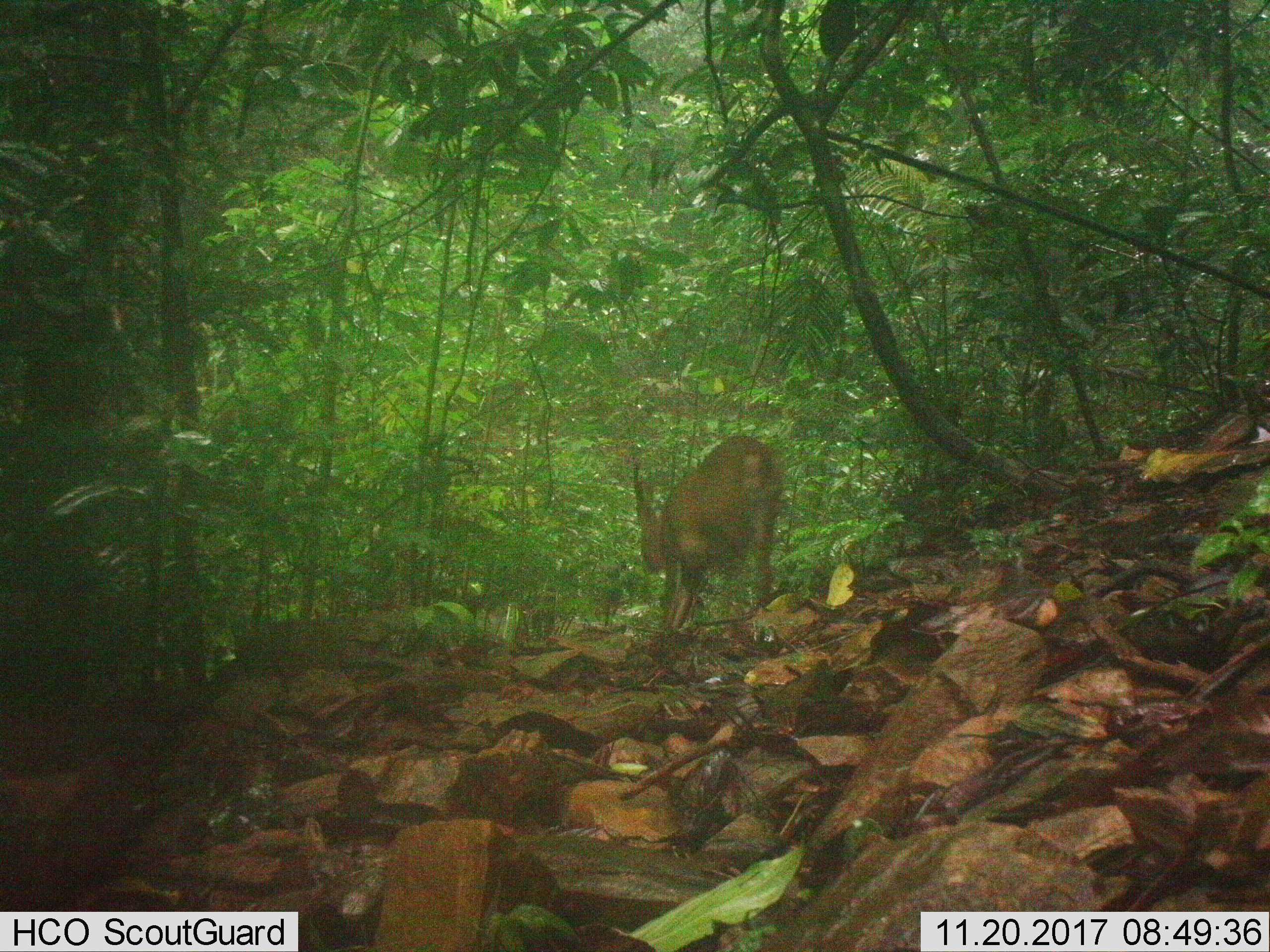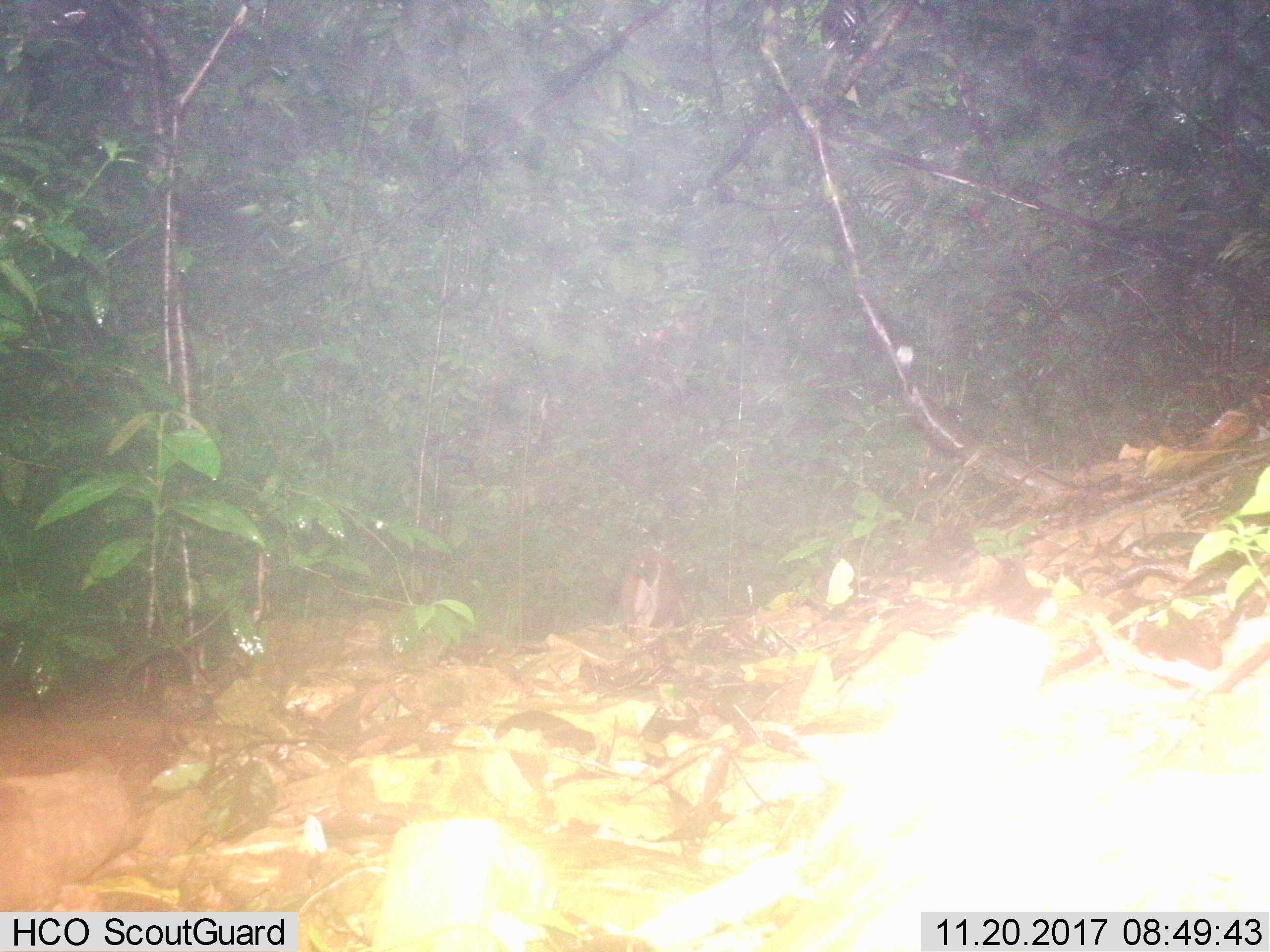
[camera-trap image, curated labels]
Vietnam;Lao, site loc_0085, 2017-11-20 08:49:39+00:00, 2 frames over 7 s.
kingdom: Animalia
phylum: Chordata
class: Mammalia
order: Artiodactyla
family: Cervidae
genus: Muntiacus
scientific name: Muntiacus vuquangensis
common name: large-antlered muntjac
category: large antlered muntjac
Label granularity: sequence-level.